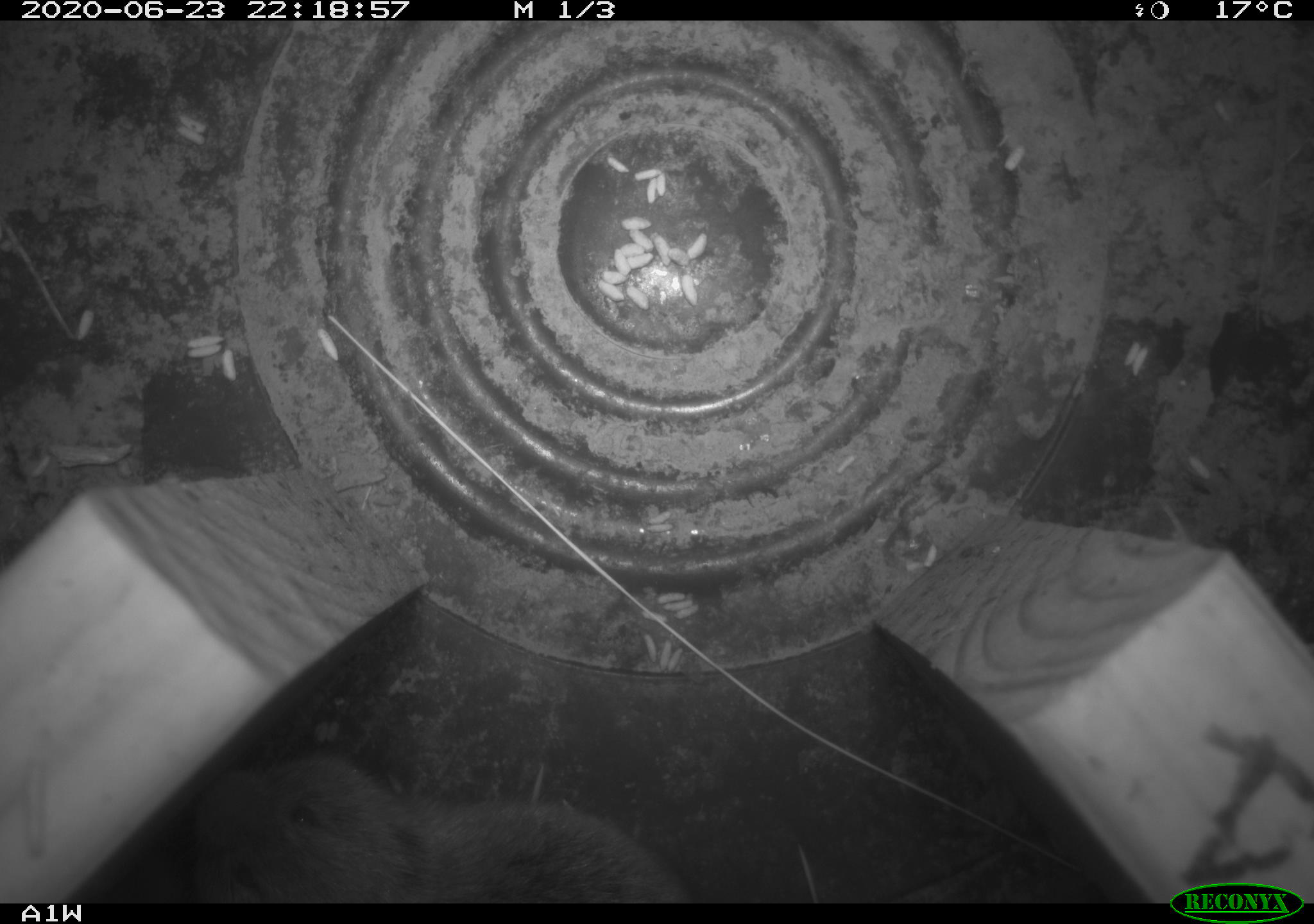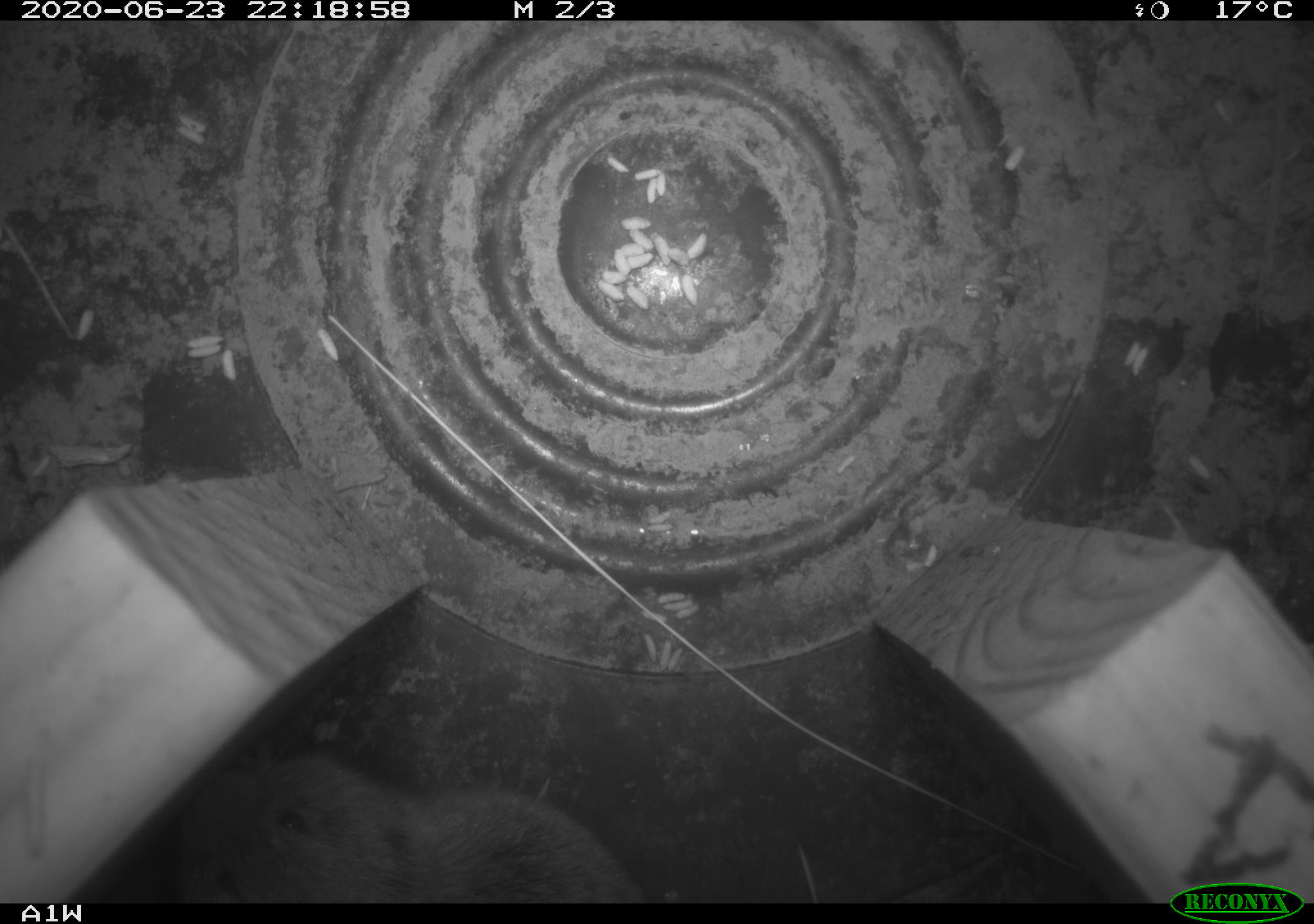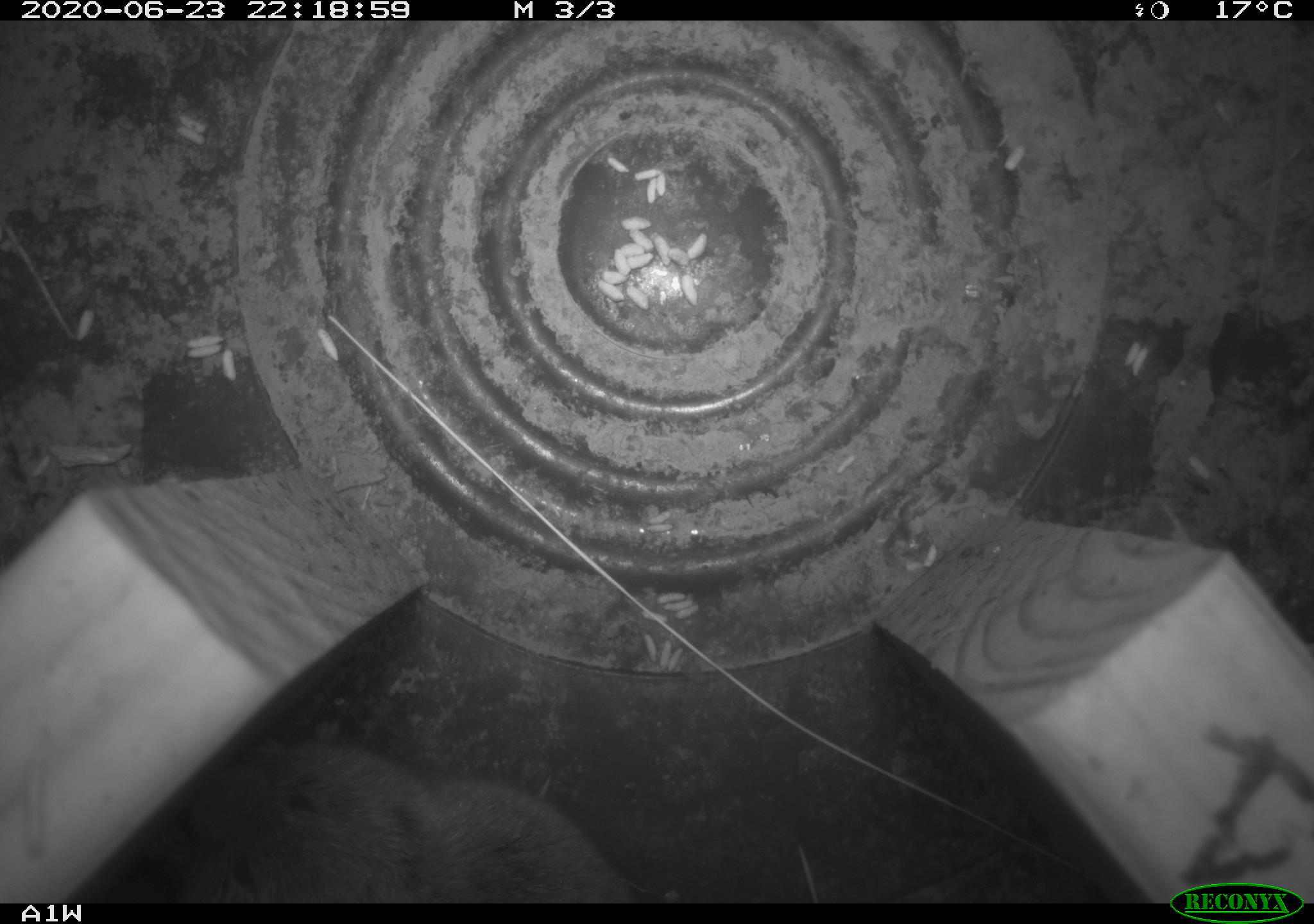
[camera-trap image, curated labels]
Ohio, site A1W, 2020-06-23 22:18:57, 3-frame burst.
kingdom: Animalia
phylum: Chordata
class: Mammalia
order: Rodentia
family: Cricetidae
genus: Microtus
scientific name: Microtus pennsylvanicus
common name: meadow vole